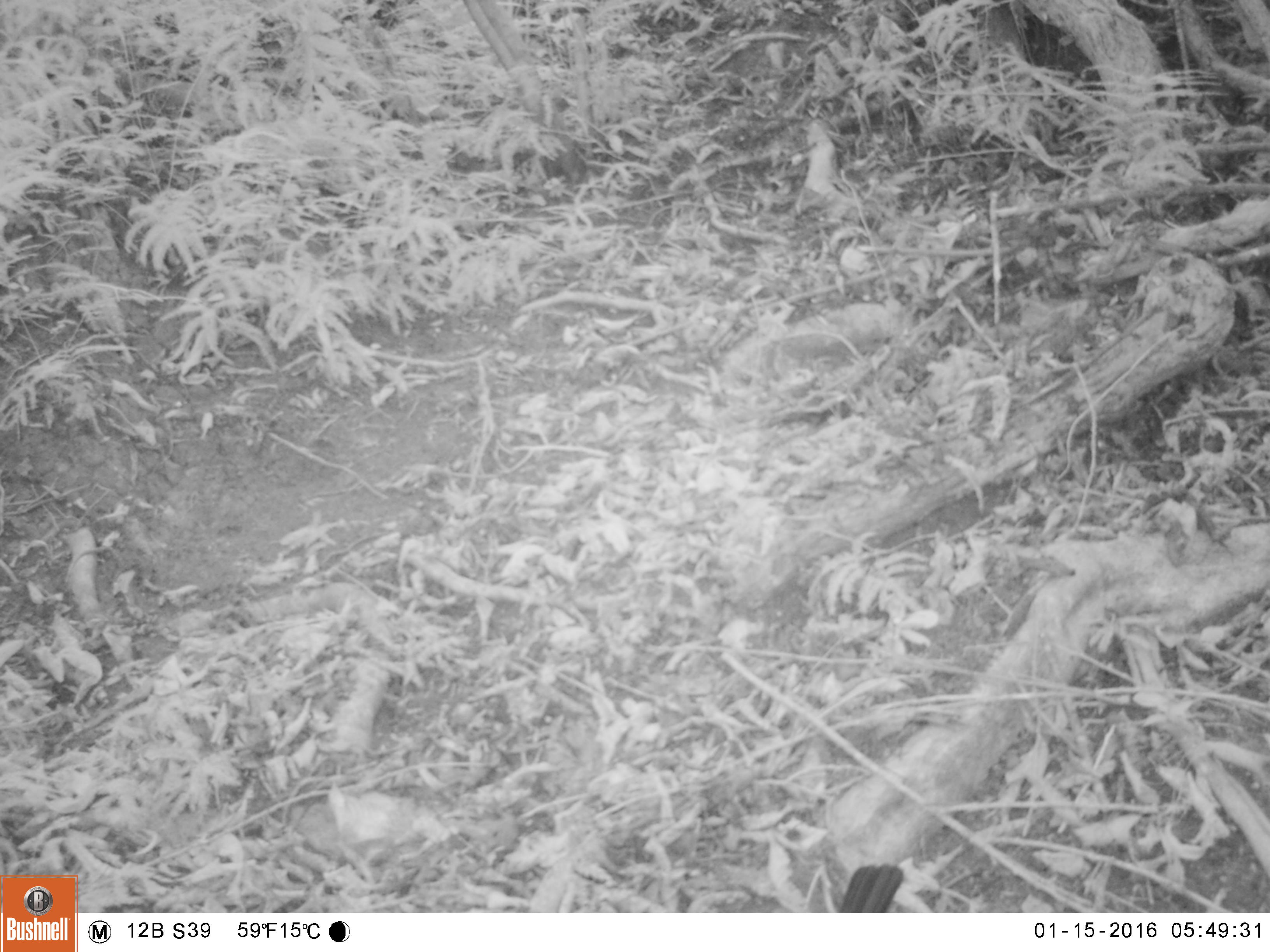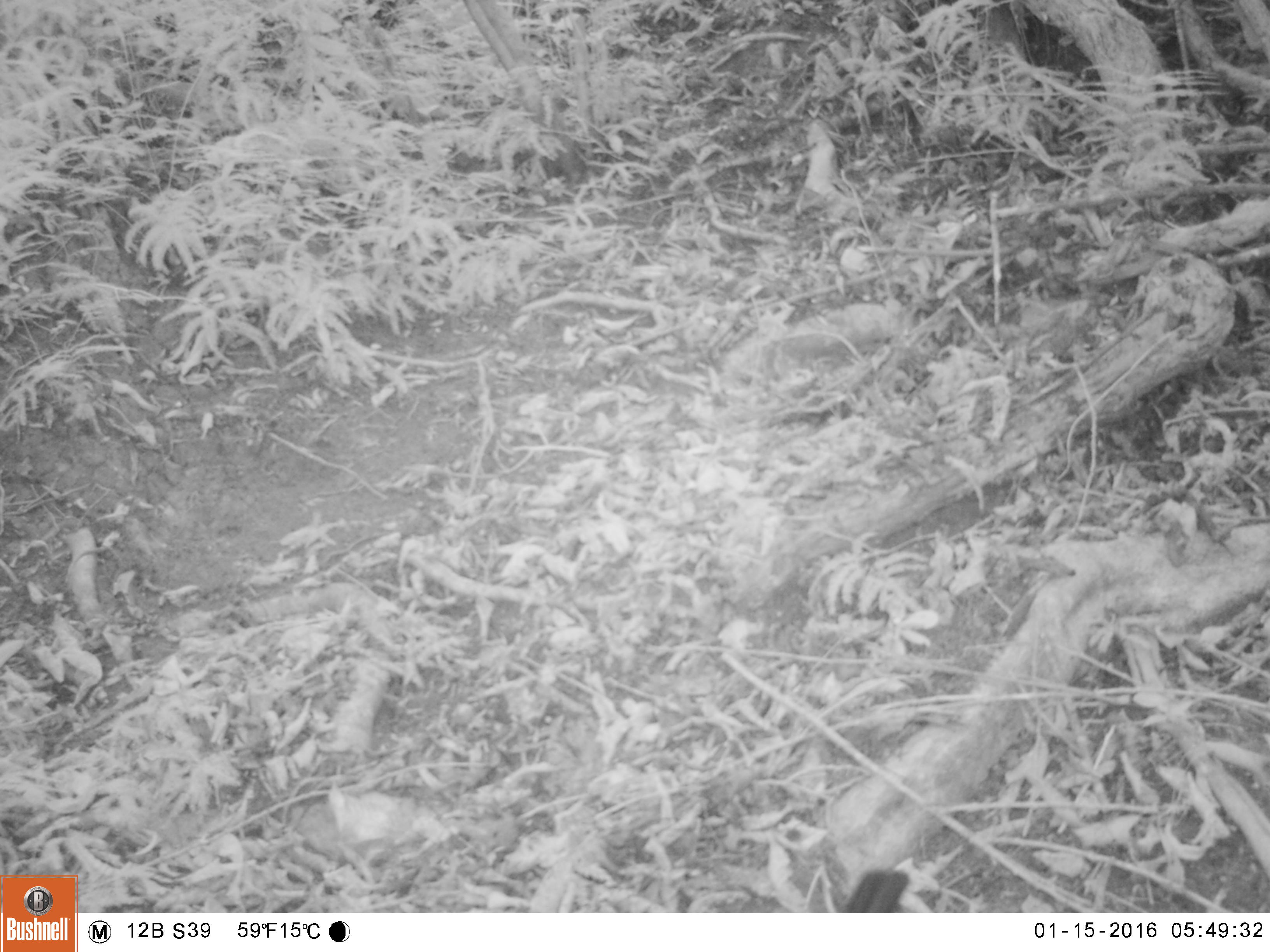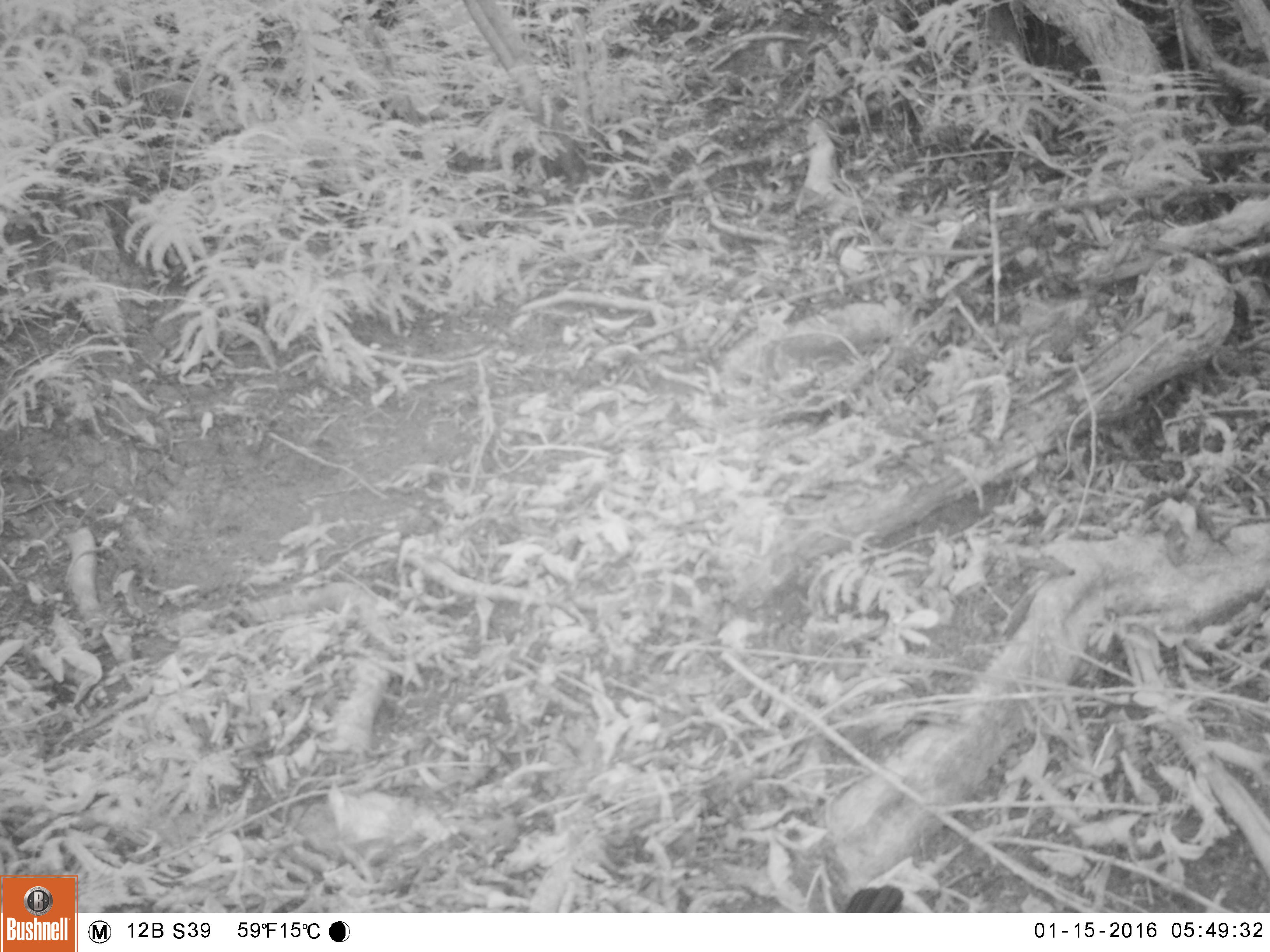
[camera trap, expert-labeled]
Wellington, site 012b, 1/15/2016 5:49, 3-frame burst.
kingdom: Animalia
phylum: Chordata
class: Aves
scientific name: Aves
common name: bird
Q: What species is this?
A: Bird (Aves).